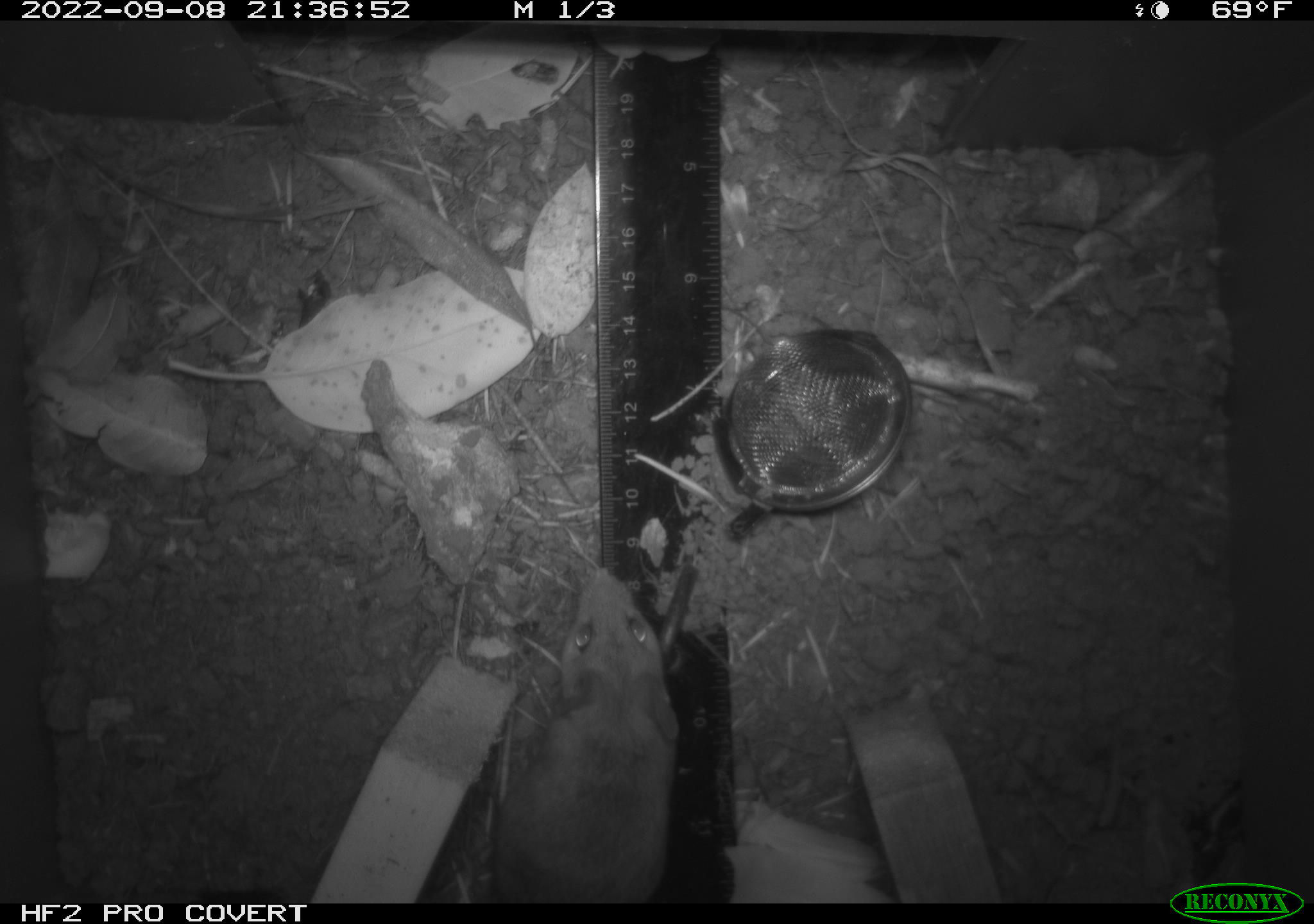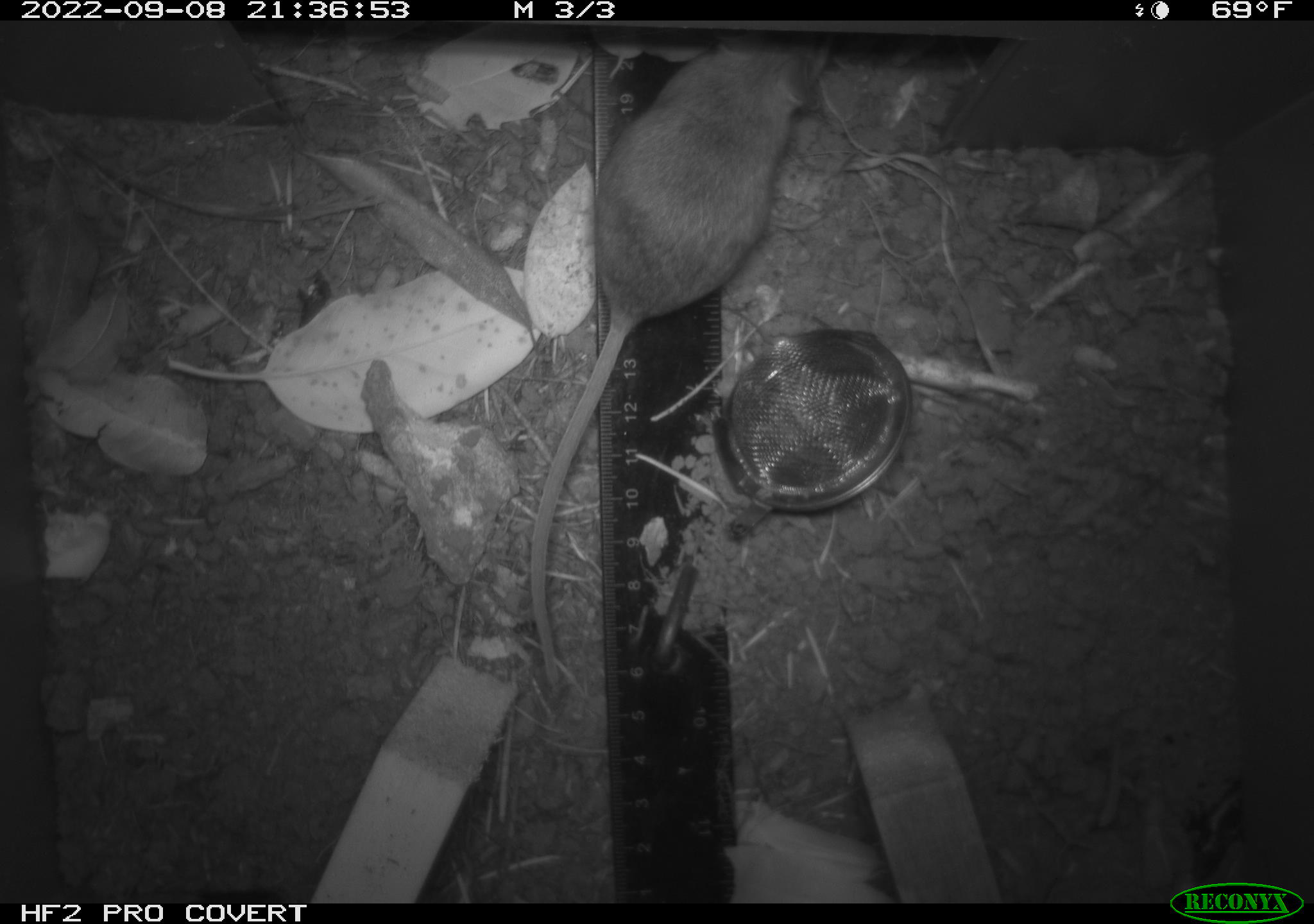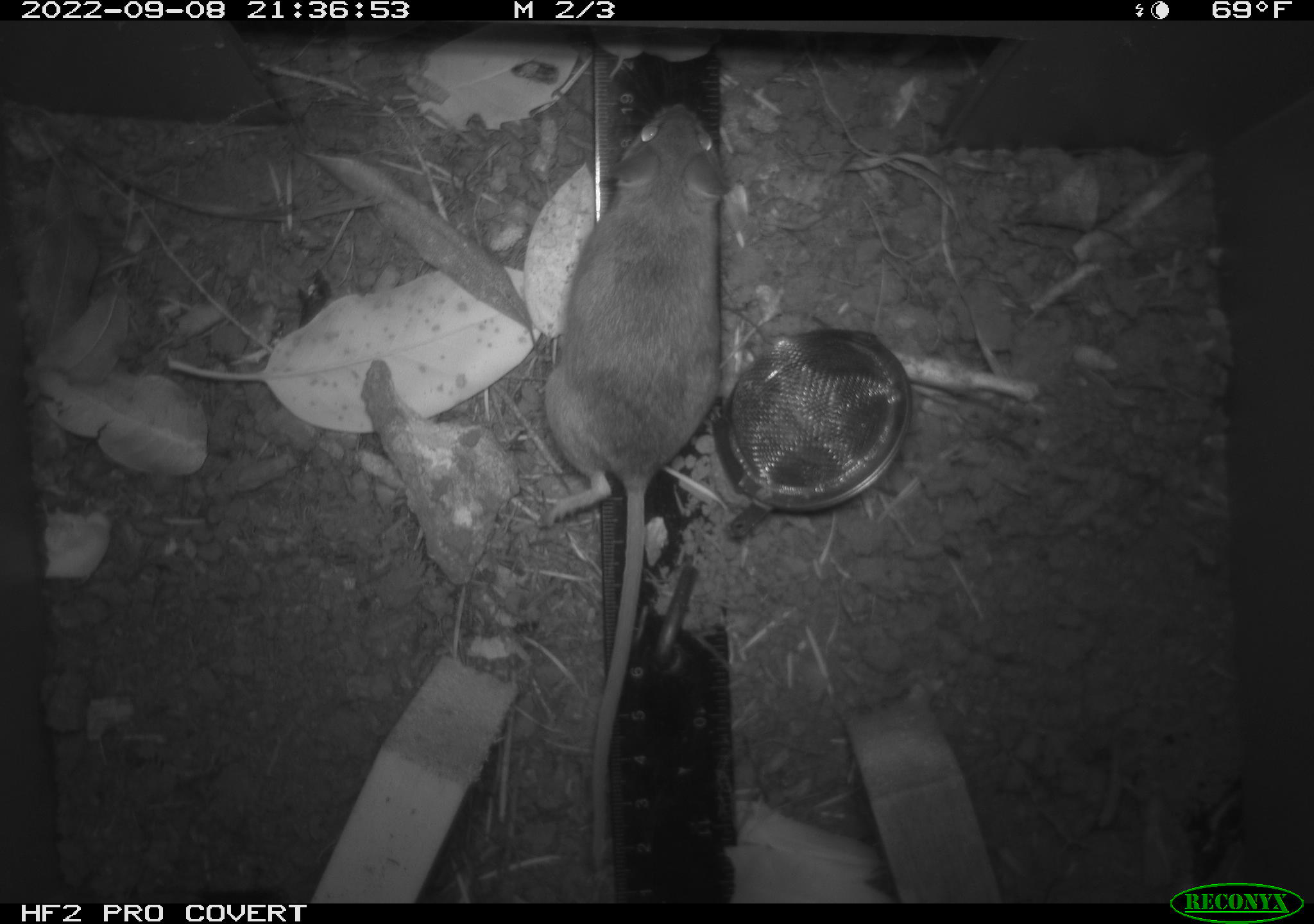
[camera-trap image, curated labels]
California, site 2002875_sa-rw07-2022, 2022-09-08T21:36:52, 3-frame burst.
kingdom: Animalia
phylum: Chordata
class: Mammalia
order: Rodentia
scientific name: Rodentia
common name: mouse species